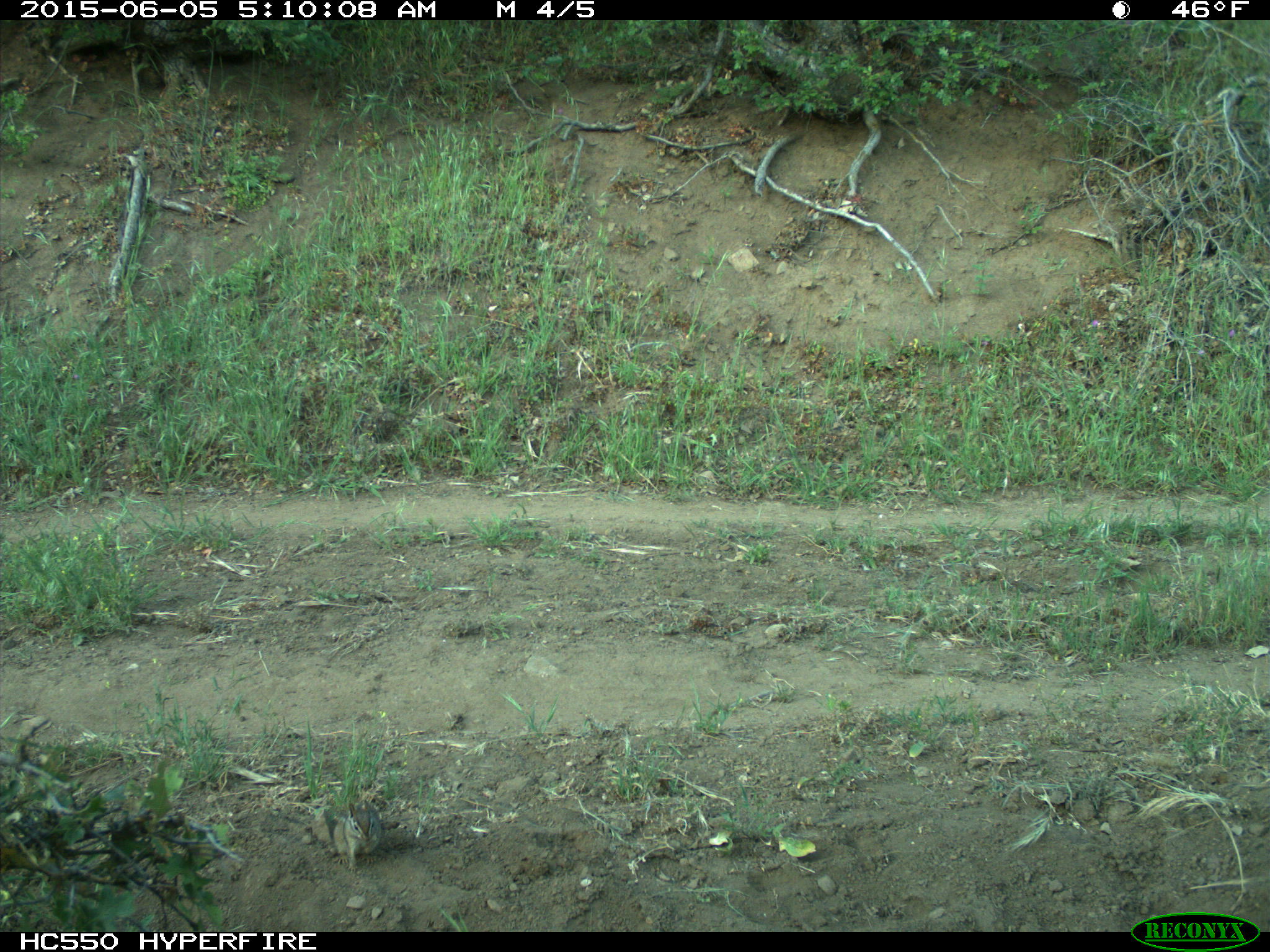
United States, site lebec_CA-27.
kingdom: Animalia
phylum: Chordata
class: Mammalia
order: Rodentia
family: Sciuridae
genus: Tamias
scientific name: Tamias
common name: chipmunk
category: unidentified chipmunk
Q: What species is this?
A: Unidentified chipmunk (chipmunk) (Tamias).